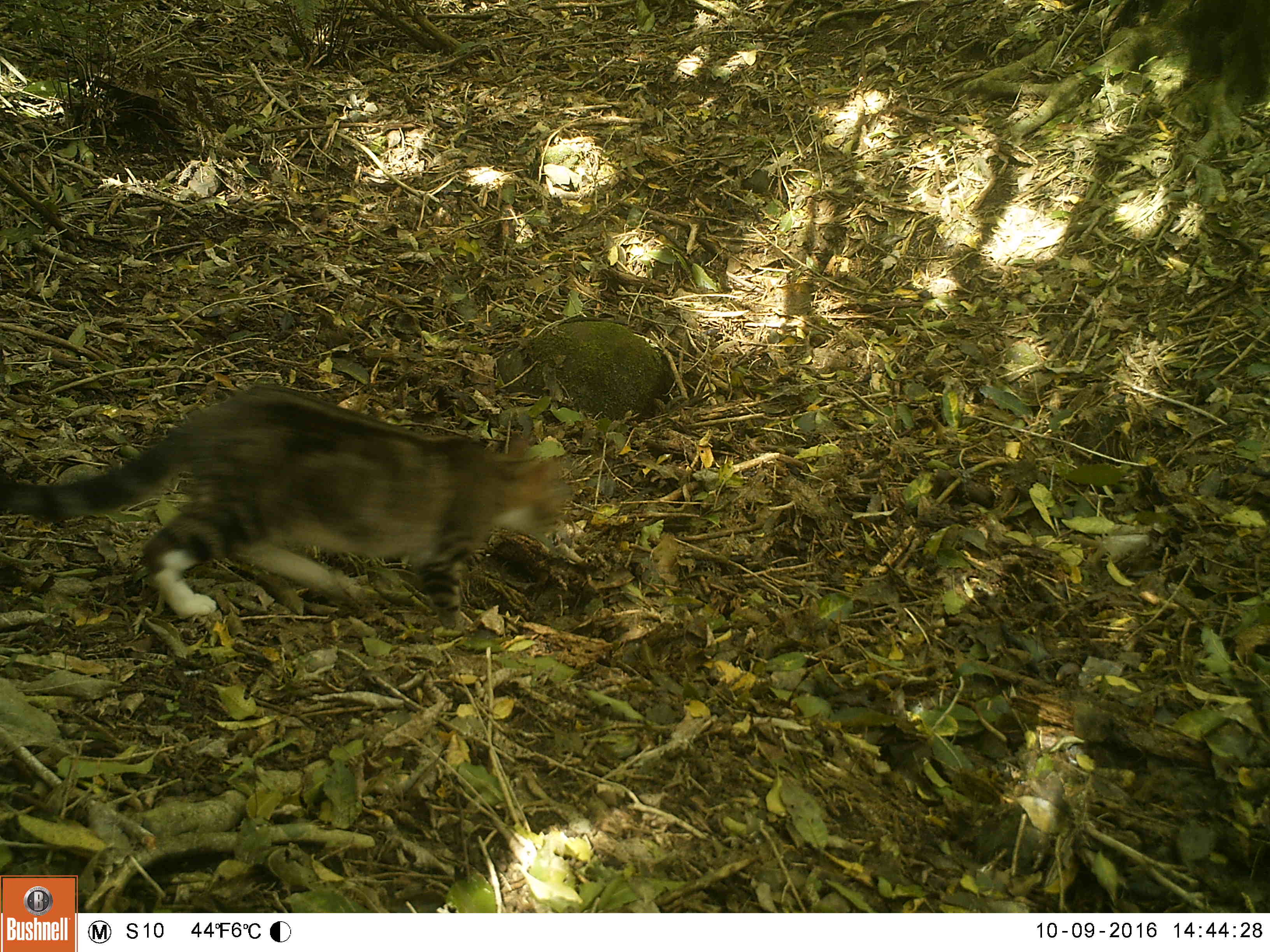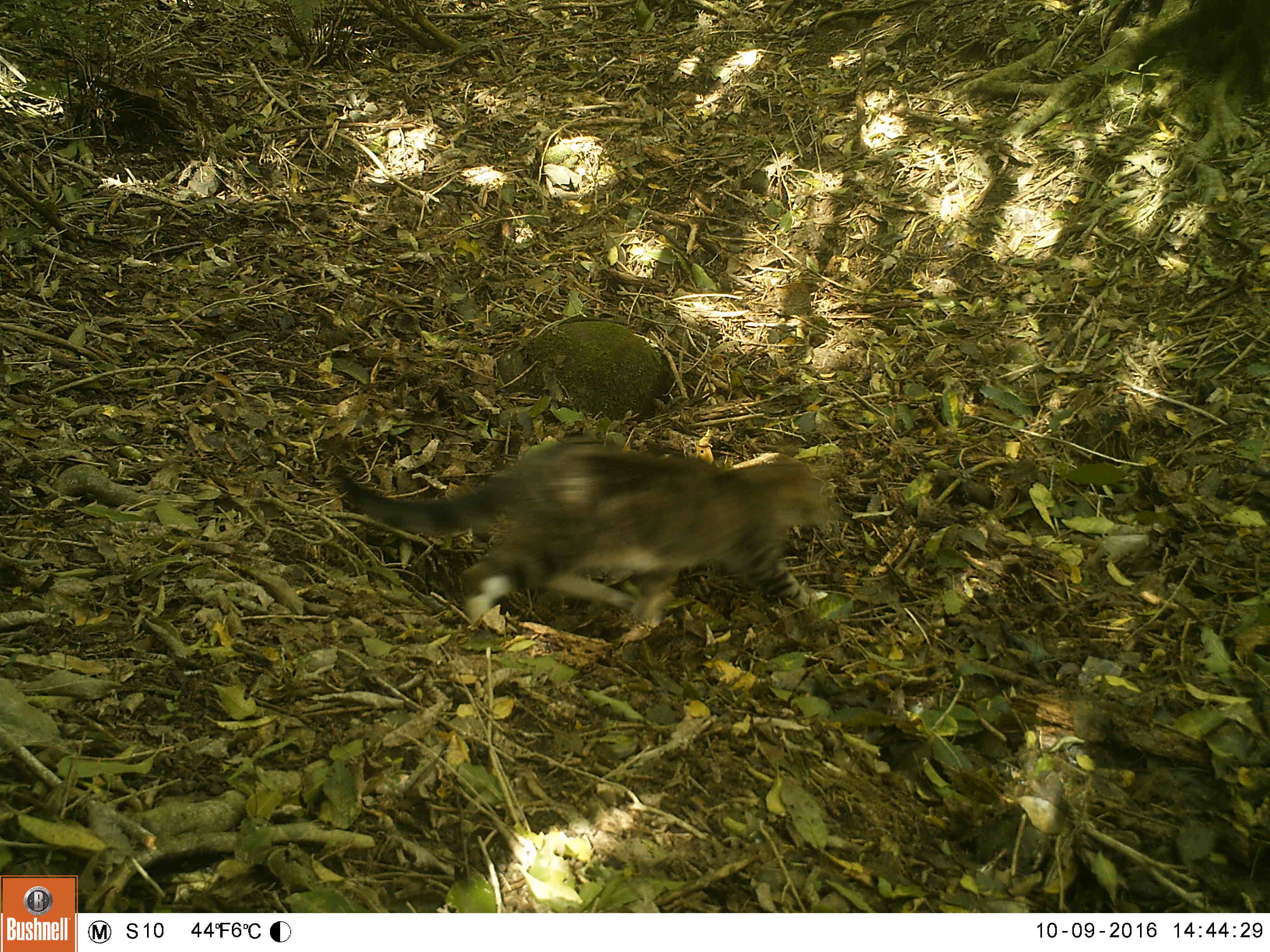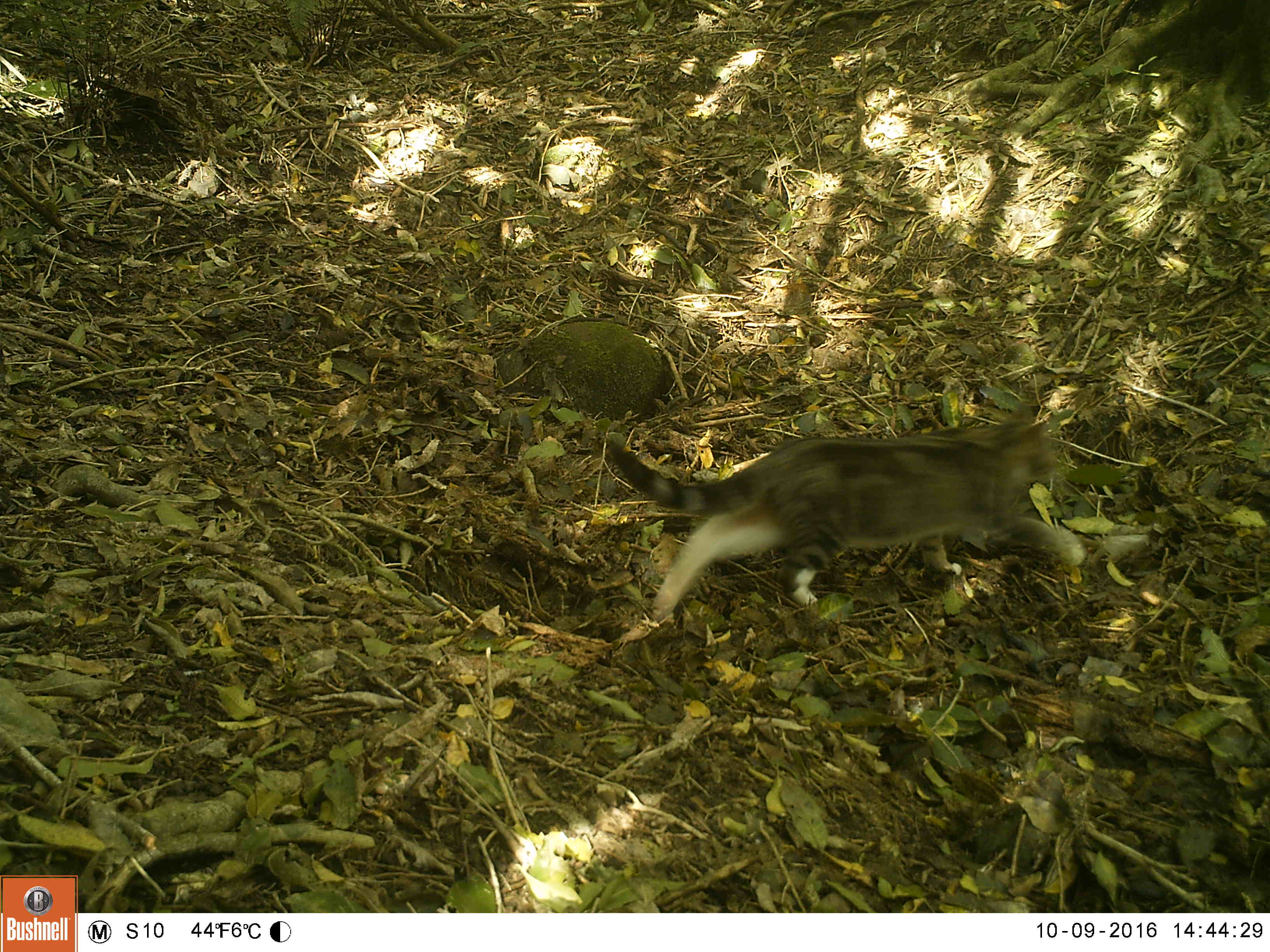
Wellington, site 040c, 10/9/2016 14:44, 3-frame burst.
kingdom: Animalia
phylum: Chordata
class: Mammalia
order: Carnivora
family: Felidae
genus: Felis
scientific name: Felis catus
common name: cat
Cat (Felis catus).